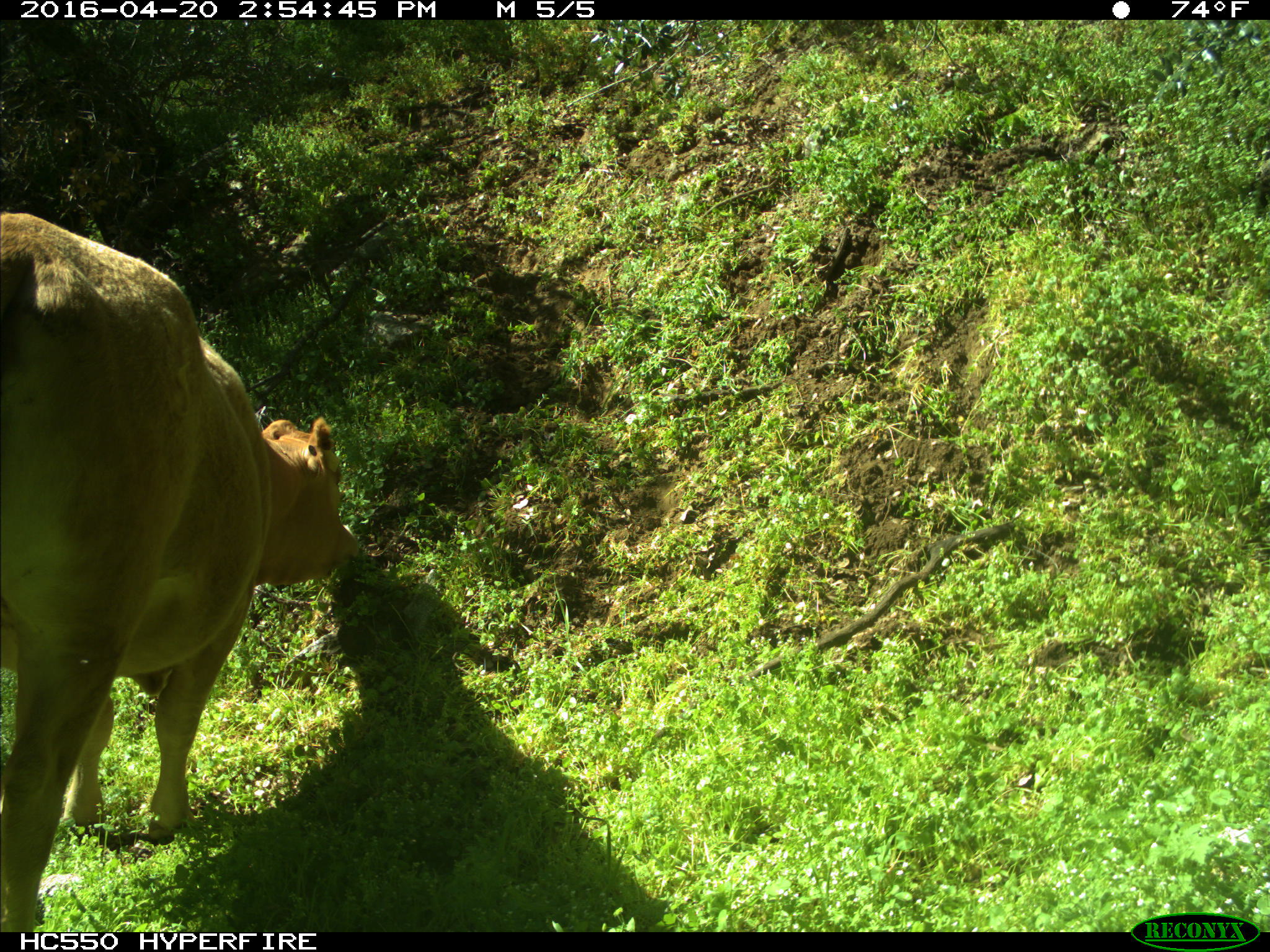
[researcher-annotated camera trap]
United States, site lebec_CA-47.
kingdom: Animalia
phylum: Chordata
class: Mammalia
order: Artiodactyla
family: Bovidae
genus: Bos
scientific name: Bos taurus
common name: domestic cow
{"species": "Bos taurus (domestic cow)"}